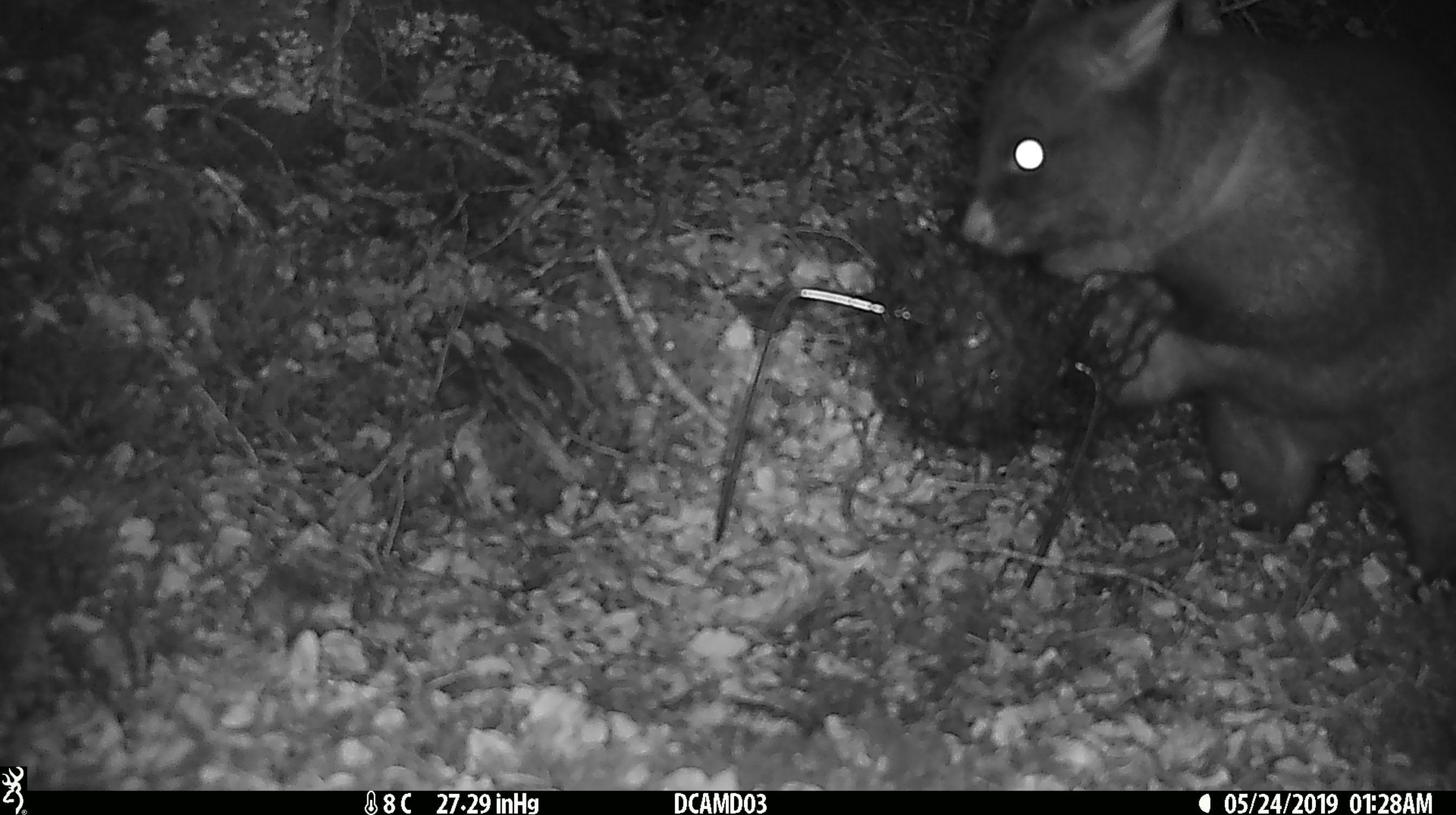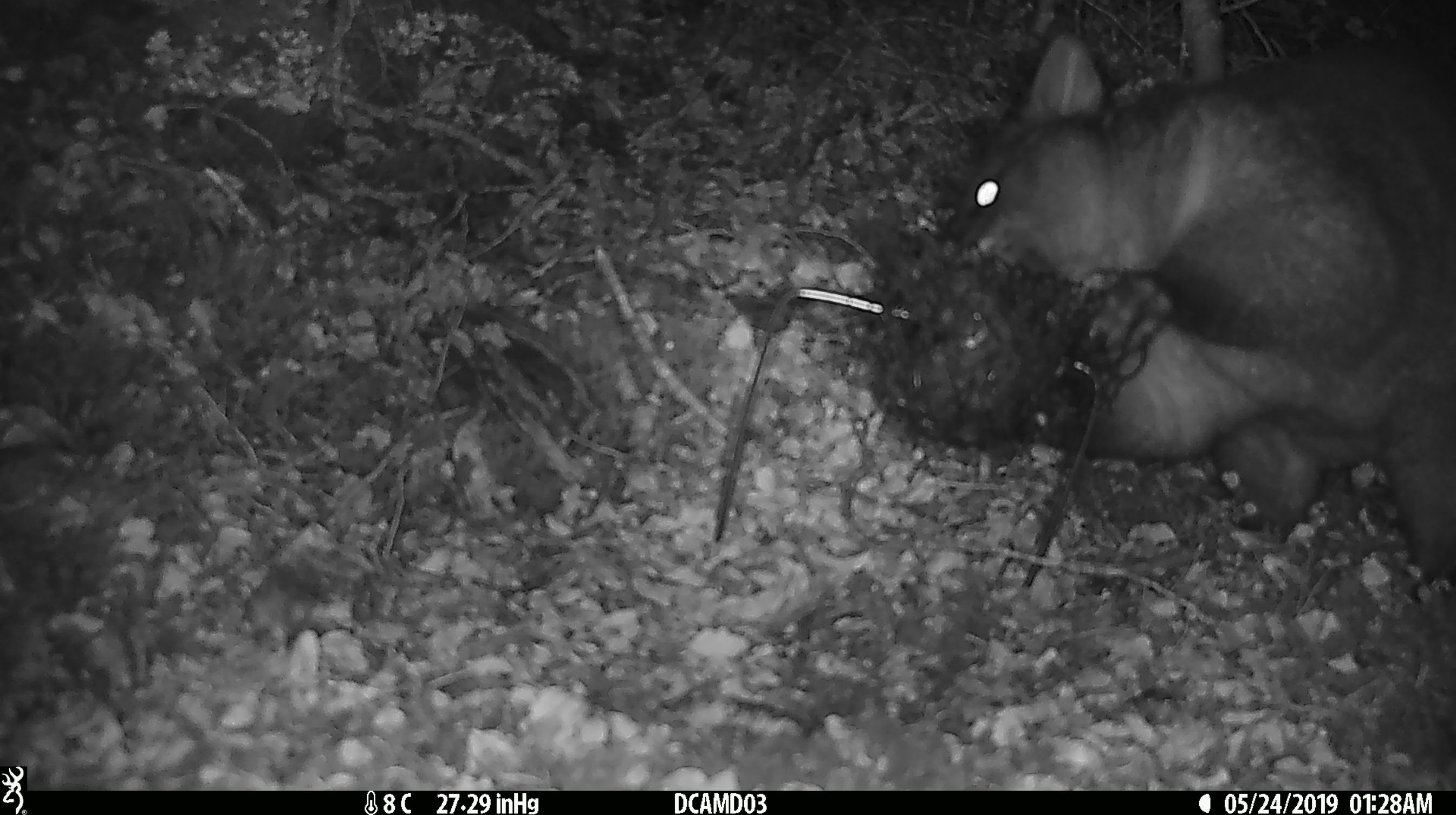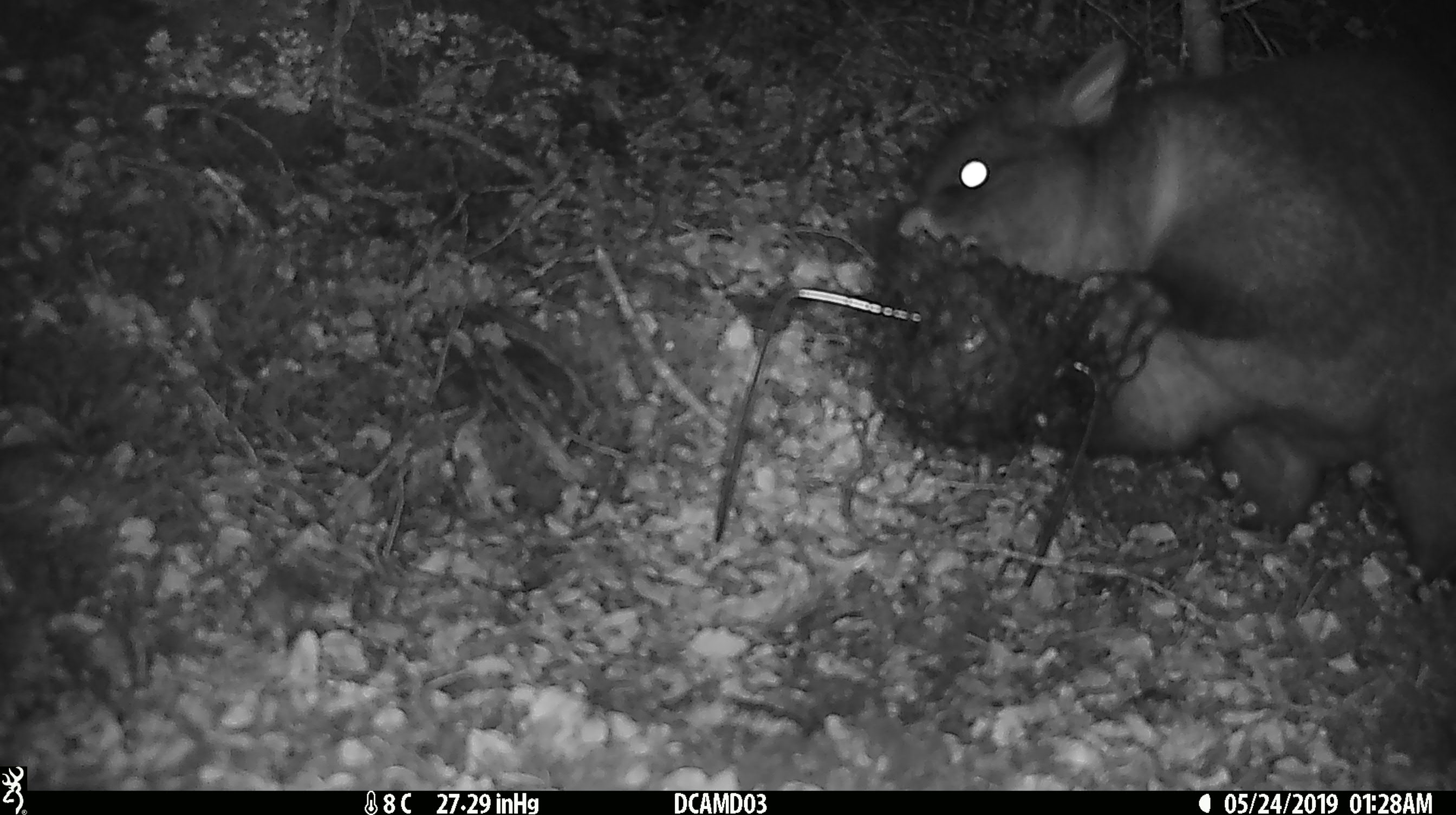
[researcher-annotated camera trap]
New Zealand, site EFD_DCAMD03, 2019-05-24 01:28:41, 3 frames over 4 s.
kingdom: Animalia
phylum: Chordata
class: Mammalia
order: Diprotodontia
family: Phalangeridae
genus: Trichosurus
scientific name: Trichosurus vulpecula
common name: common brushtail possum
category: possum